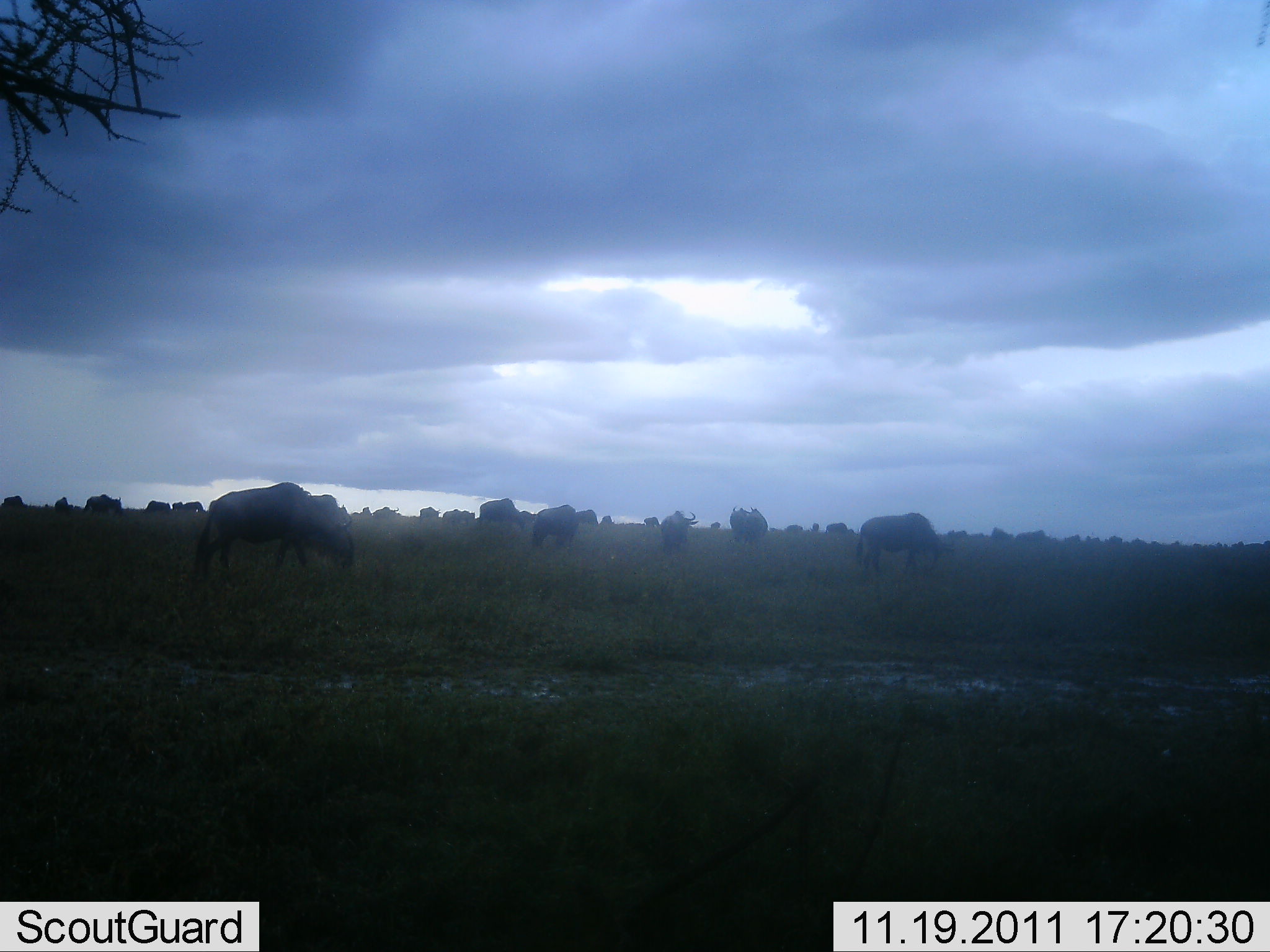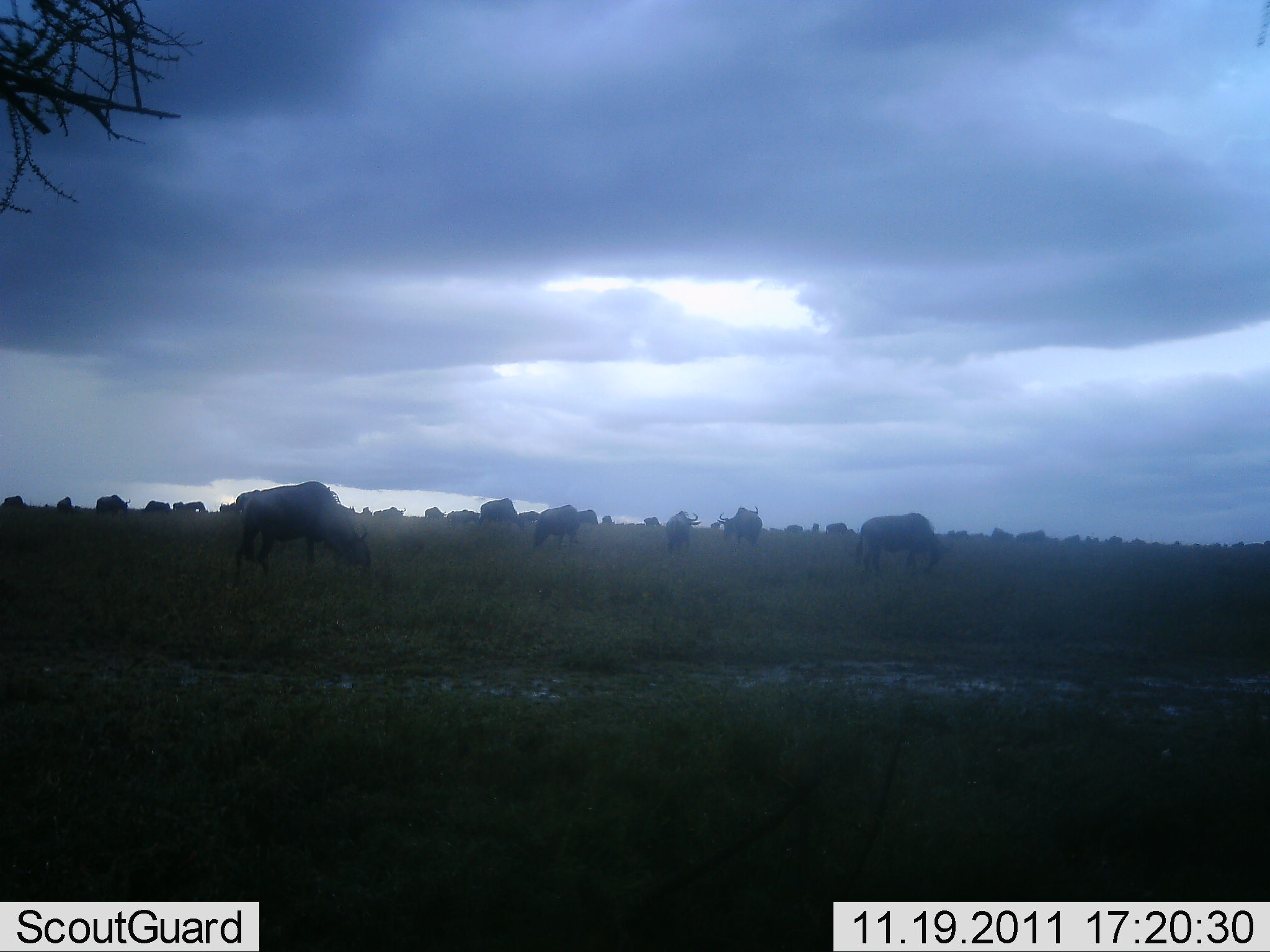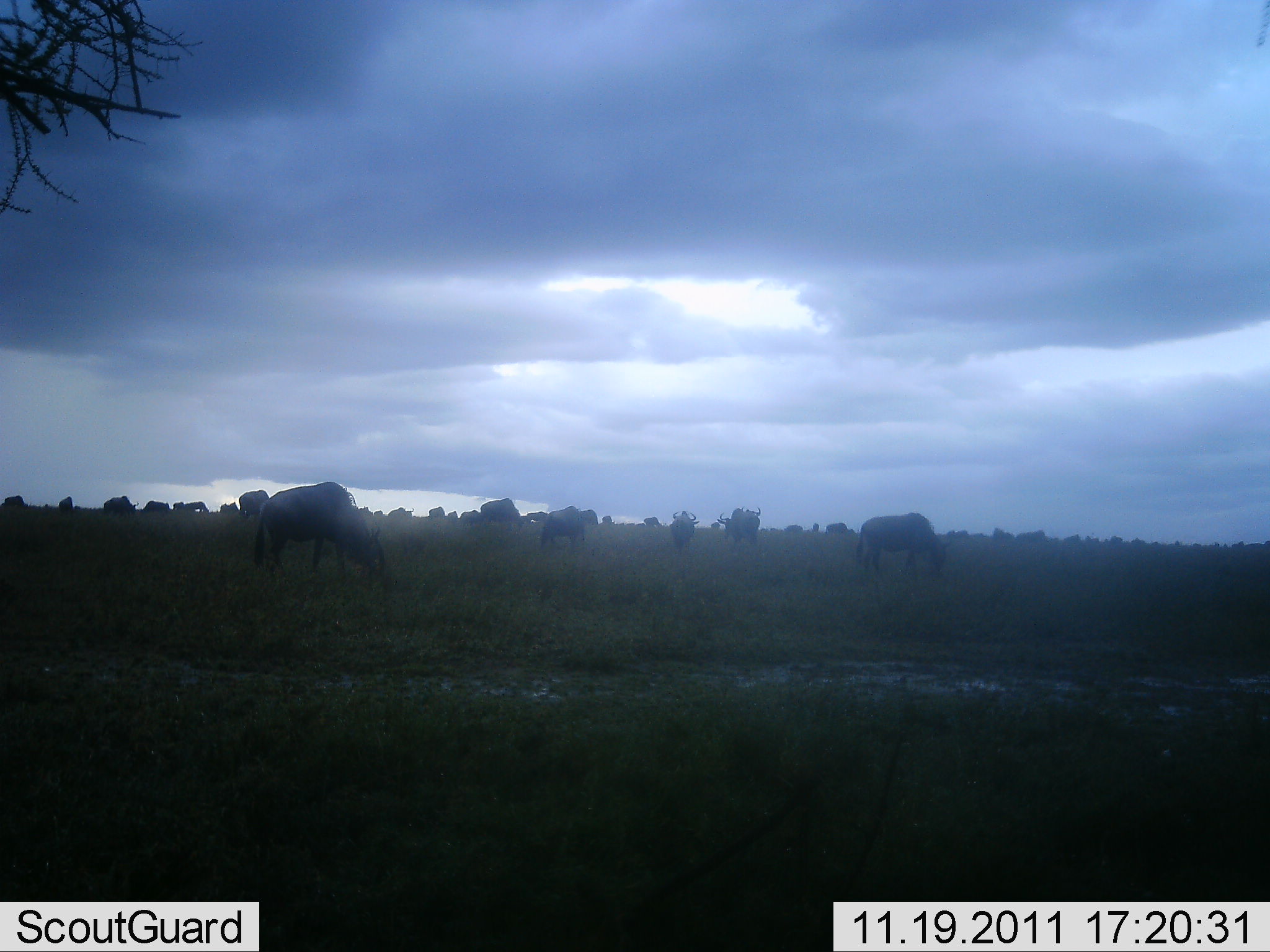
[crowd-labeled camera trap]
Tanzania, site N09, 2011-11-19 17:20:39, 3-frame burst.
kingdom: Animalia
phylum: Chordata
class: Mammalia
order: Artiodactyla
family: Bovidae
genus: Connochaetes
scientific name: Connochaetes taurinus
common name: blue wildebeest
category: wildebeest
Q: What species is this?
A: Wildebeest (blue wildebeest) (Connochaetes taurinus).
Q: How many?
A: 11-50.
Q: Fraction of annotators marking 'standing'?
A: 55%.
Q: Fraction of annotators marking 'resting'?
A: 9%.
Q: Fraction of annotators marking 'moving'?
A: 27%.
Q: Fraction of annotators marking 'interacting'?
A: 0%.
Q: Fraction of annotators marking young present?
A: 0%.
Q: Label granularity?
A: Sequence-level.